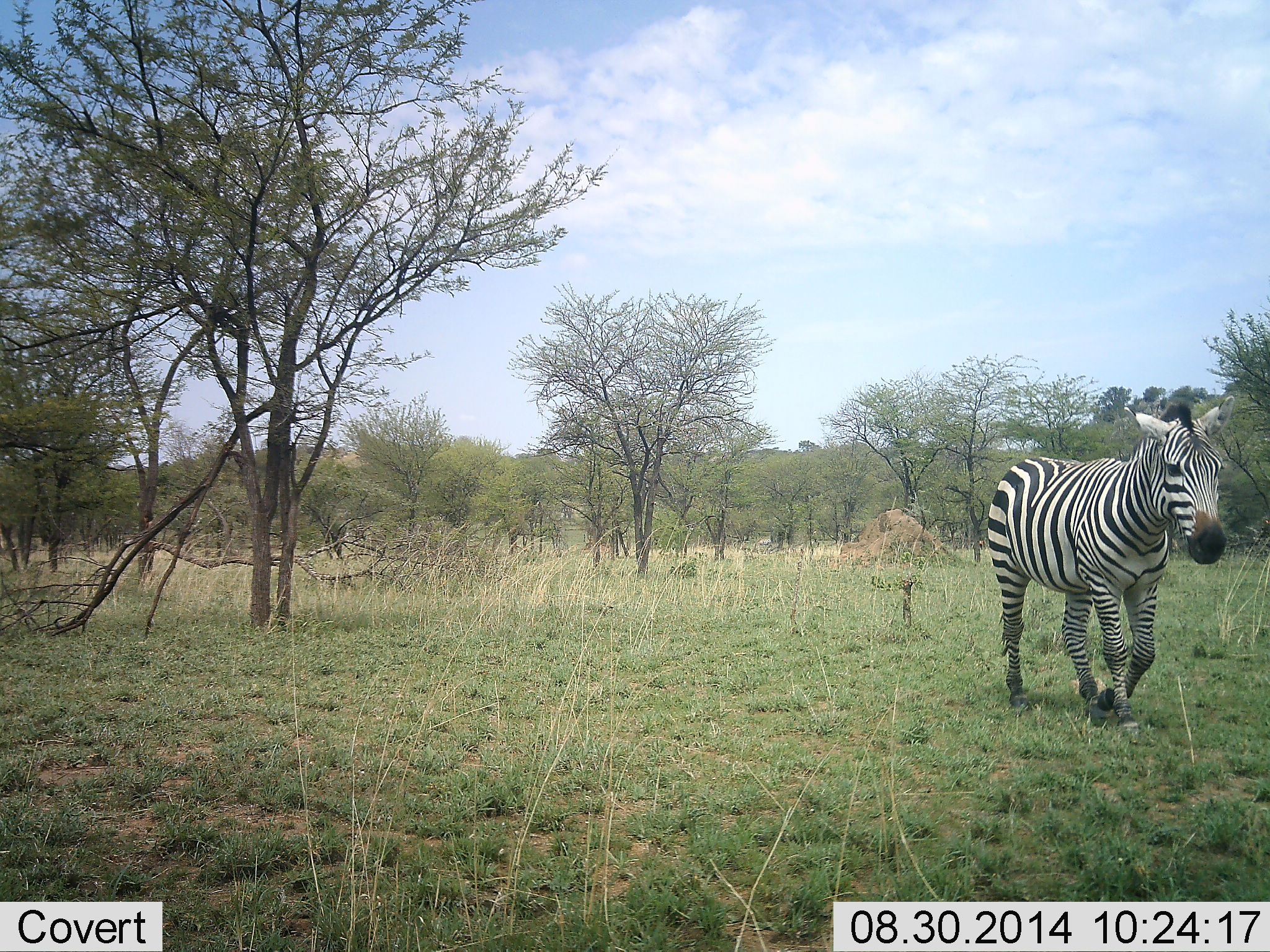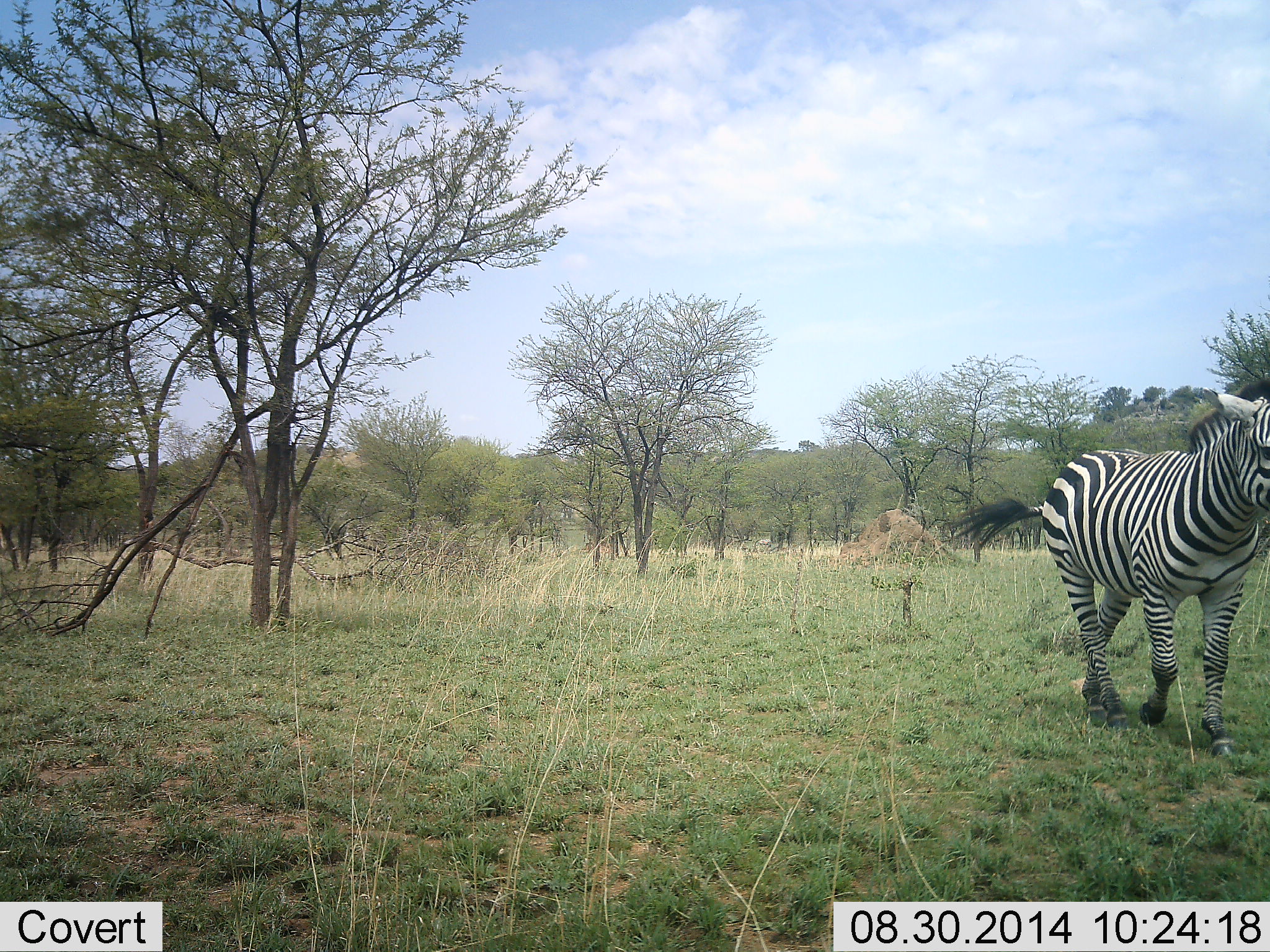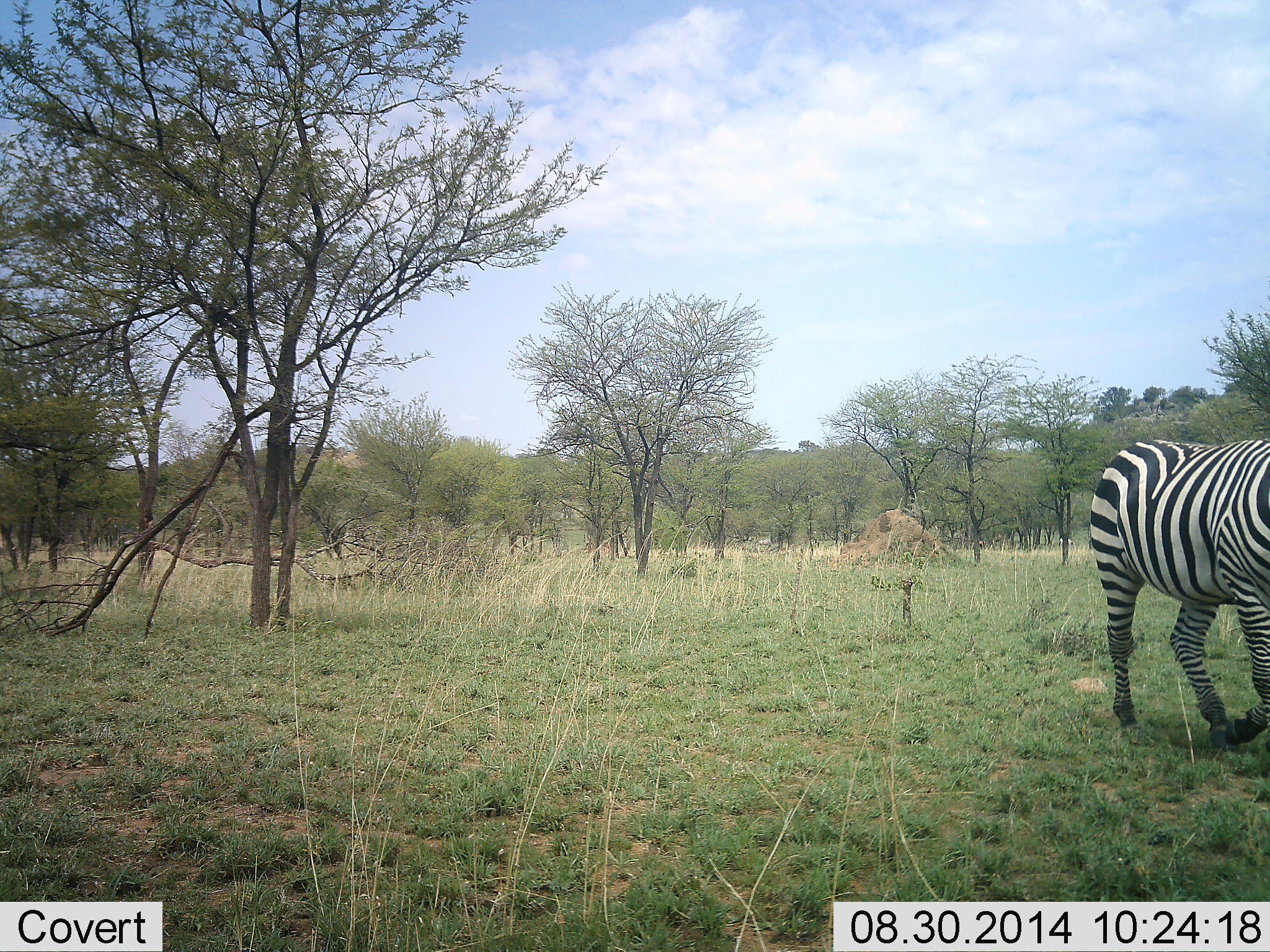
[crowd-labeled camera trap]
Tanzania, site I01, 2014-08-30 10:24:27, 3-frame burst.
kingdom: Animalia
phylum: Chordata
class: Mammalia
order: Perissodactyla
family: Equidae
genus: Equus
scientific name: Equus quagga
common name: plains zebra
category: zebra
Zebra (plains zebra) (Equus quagga), count 1. Behavior (volunteer vote fractions): standing 0%, resting 0%, moving 100%, interacting 0%. Young present (vote fraction): 0%. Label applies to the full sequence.